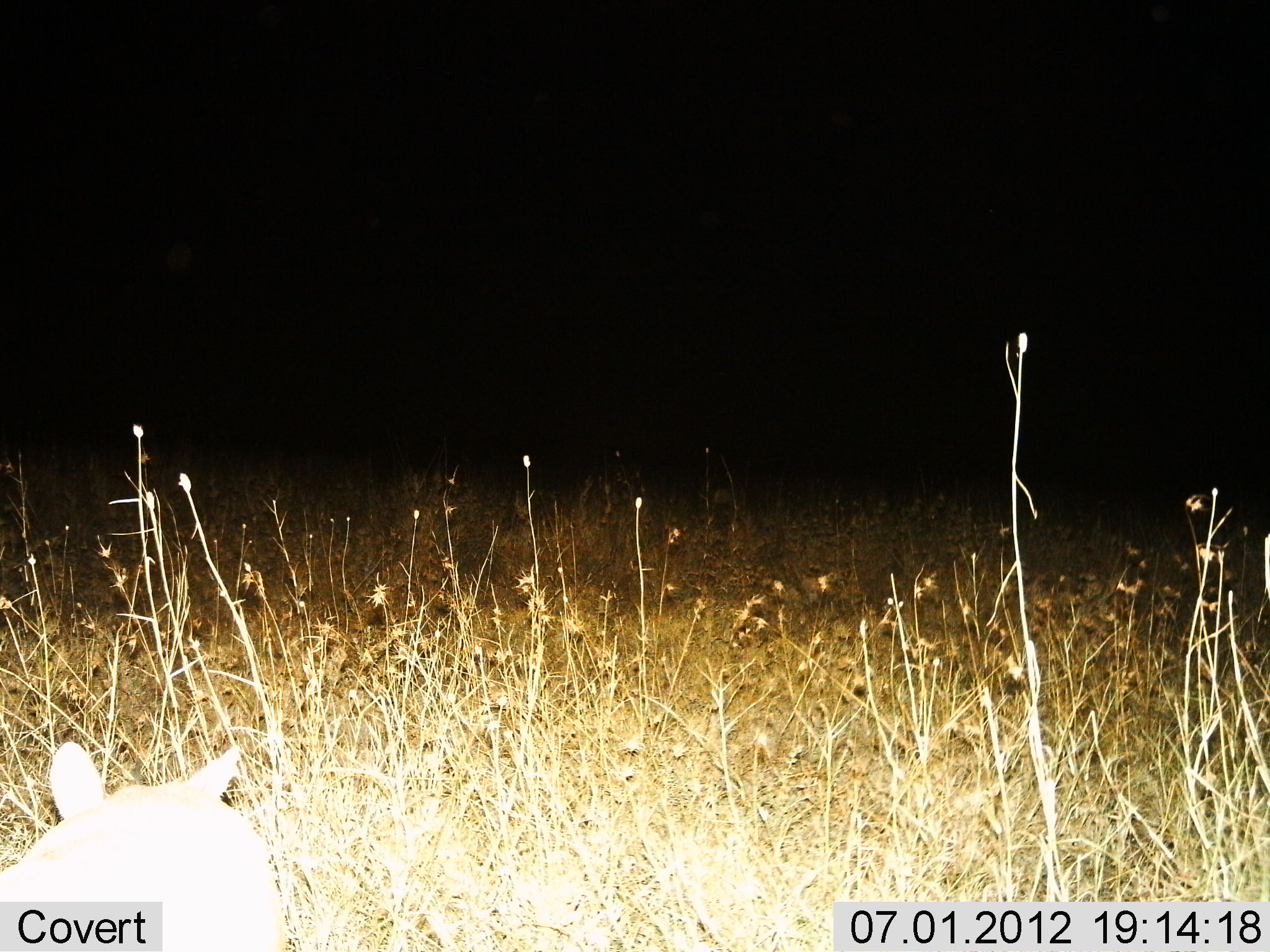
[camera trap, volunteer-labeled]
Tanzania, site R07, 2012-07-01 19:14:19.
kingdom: Animalia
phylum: Chordata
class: Mammalia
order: Carnivora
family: Felidae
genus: Felis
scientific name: Felis lybica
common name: african wild cat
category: wildcat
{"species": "wildcat (african wild cat) (Felis lybica)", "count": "1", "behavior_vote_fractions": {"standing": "83%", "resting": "0%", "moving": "17%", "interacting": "0%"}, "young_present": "0%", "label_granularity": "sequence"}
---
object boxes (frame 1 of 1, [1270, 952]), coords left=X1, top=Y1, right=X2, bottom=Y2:
animal: left=1, top=743, right=283, bottom=952